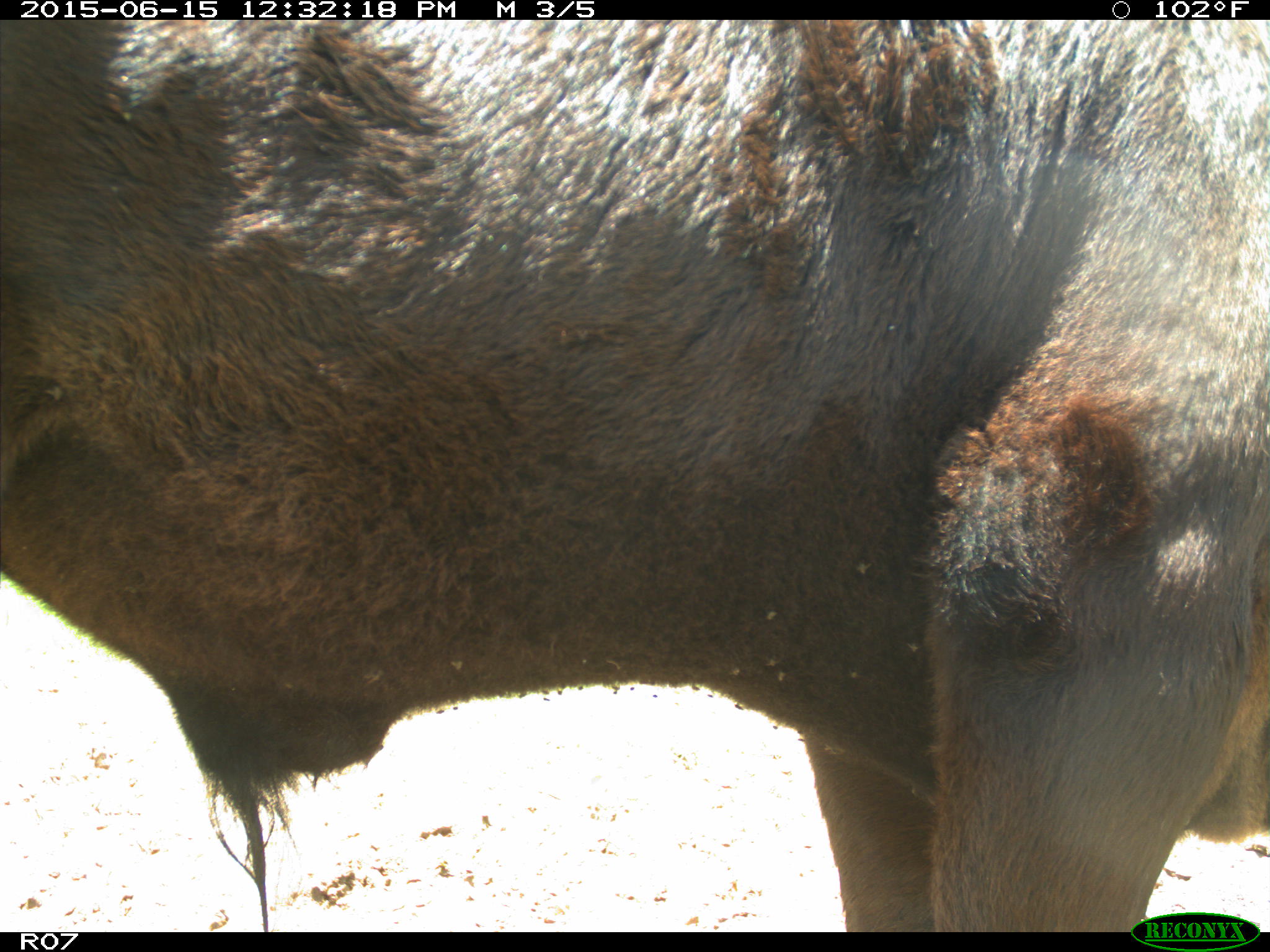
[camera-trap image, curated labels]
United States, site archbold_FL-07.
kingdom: Animalia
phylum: Chordata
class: Mammalia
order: Artiodactyla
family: Bovidae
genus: Bos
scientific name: Bos taurus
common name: domestic cow